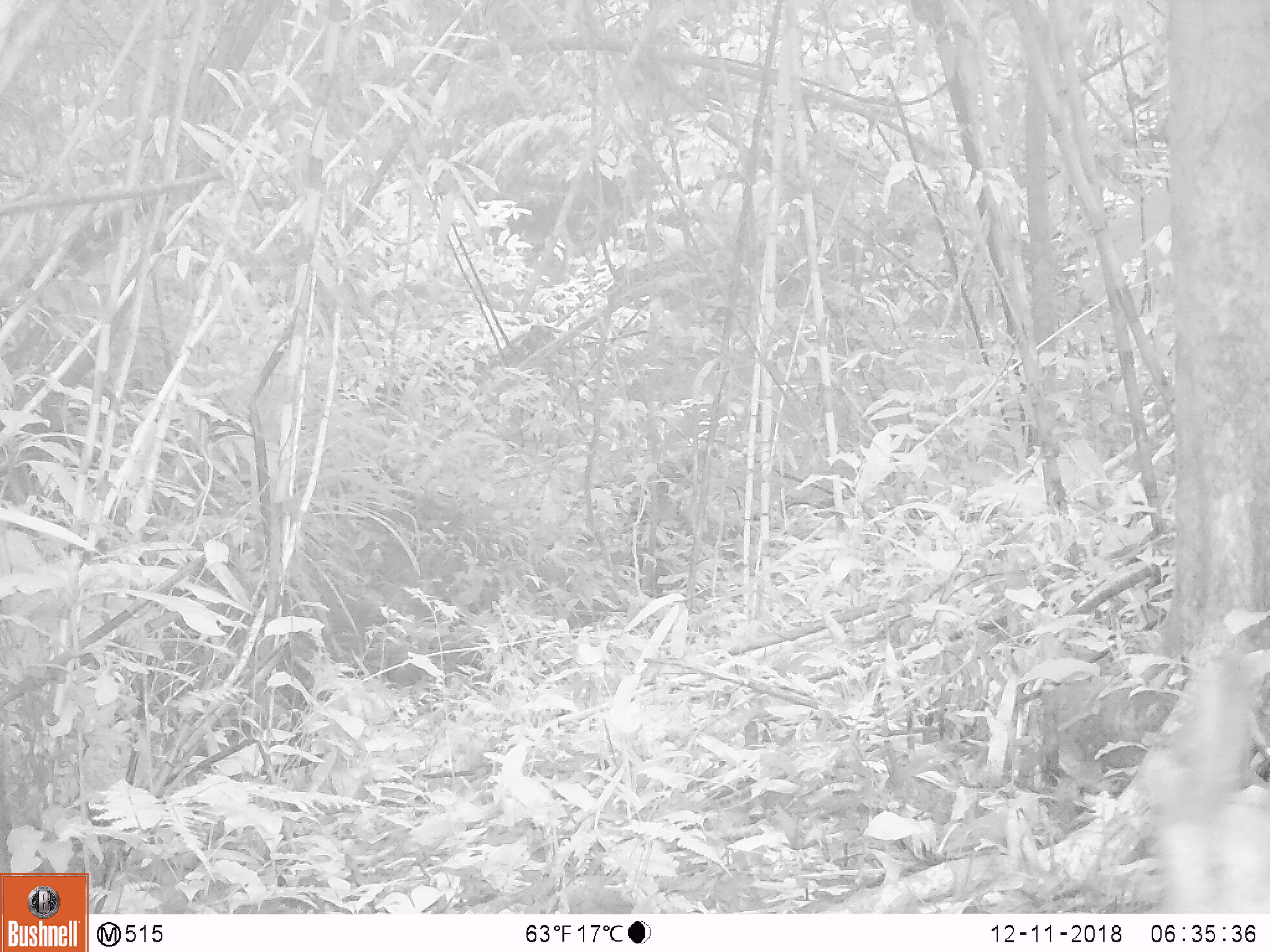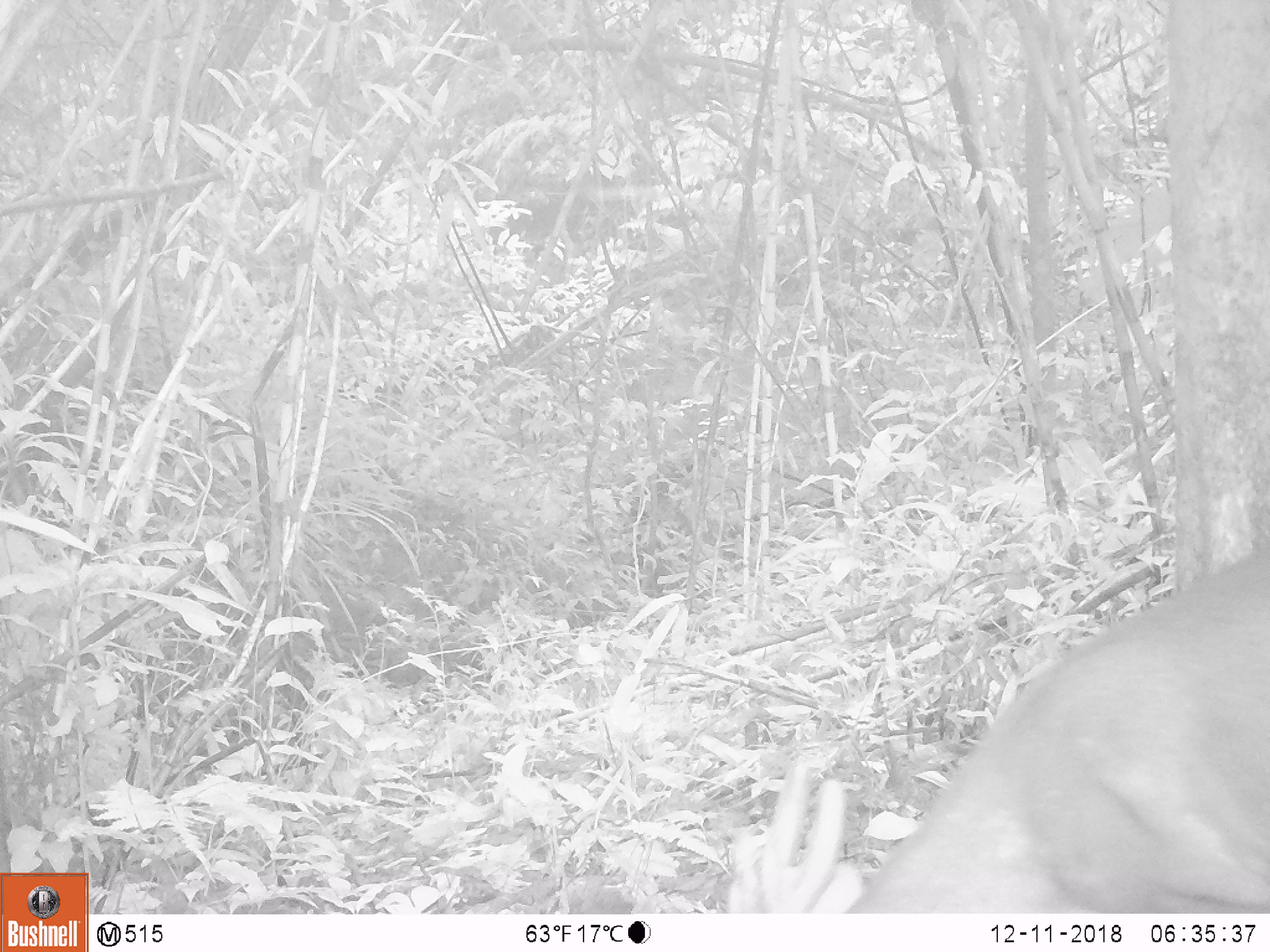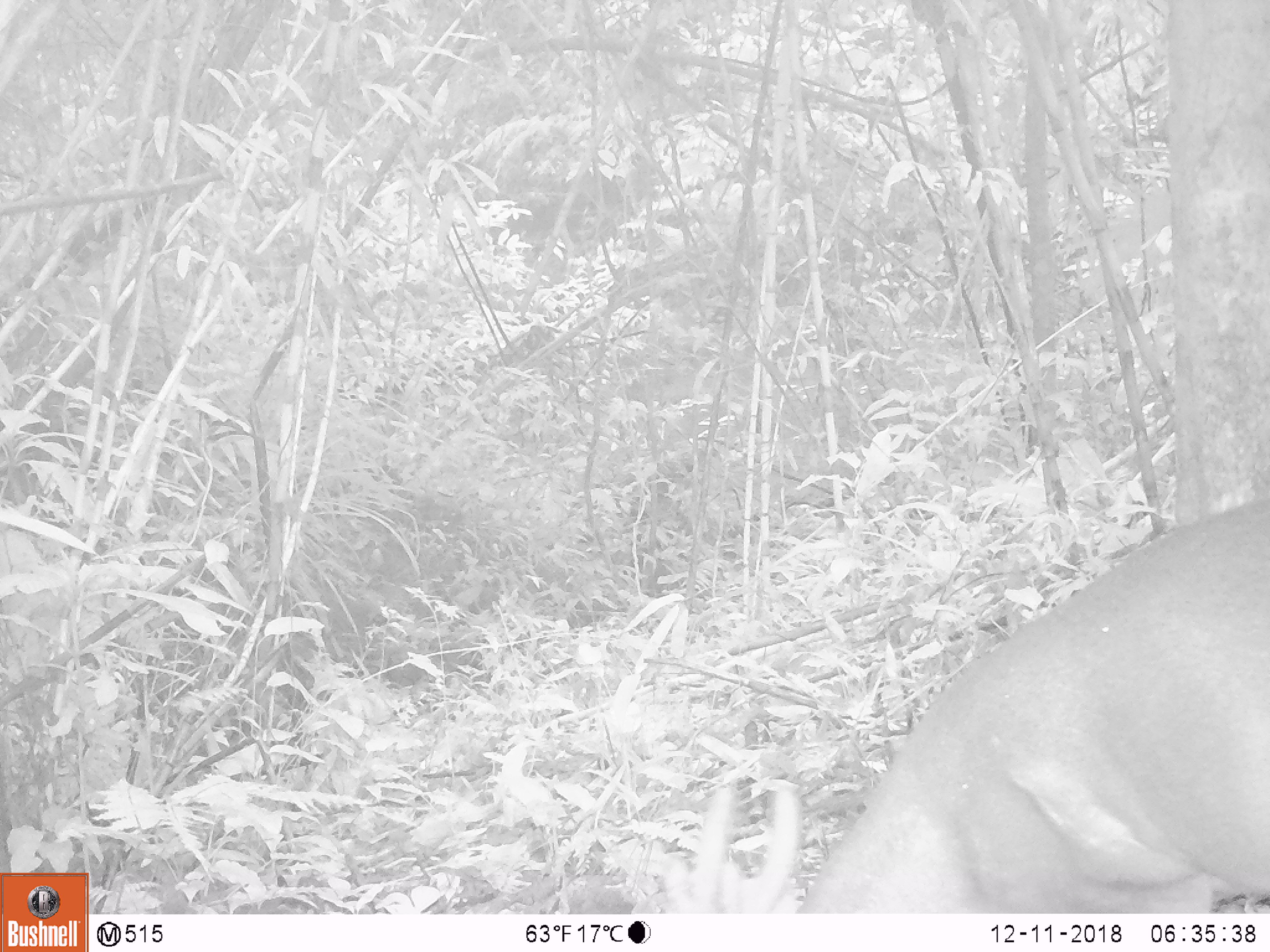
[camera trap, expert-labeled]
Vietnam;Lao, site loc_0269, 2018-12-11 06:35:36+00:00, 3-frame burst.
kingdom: Animalia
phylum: Chordata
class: Mammalia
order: Artiodactyla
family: Cervidae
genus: Muntiacus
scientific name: Muntiacus vuquangensis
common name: large-antlered muntjac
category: large antlered muntjac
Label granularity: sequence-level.